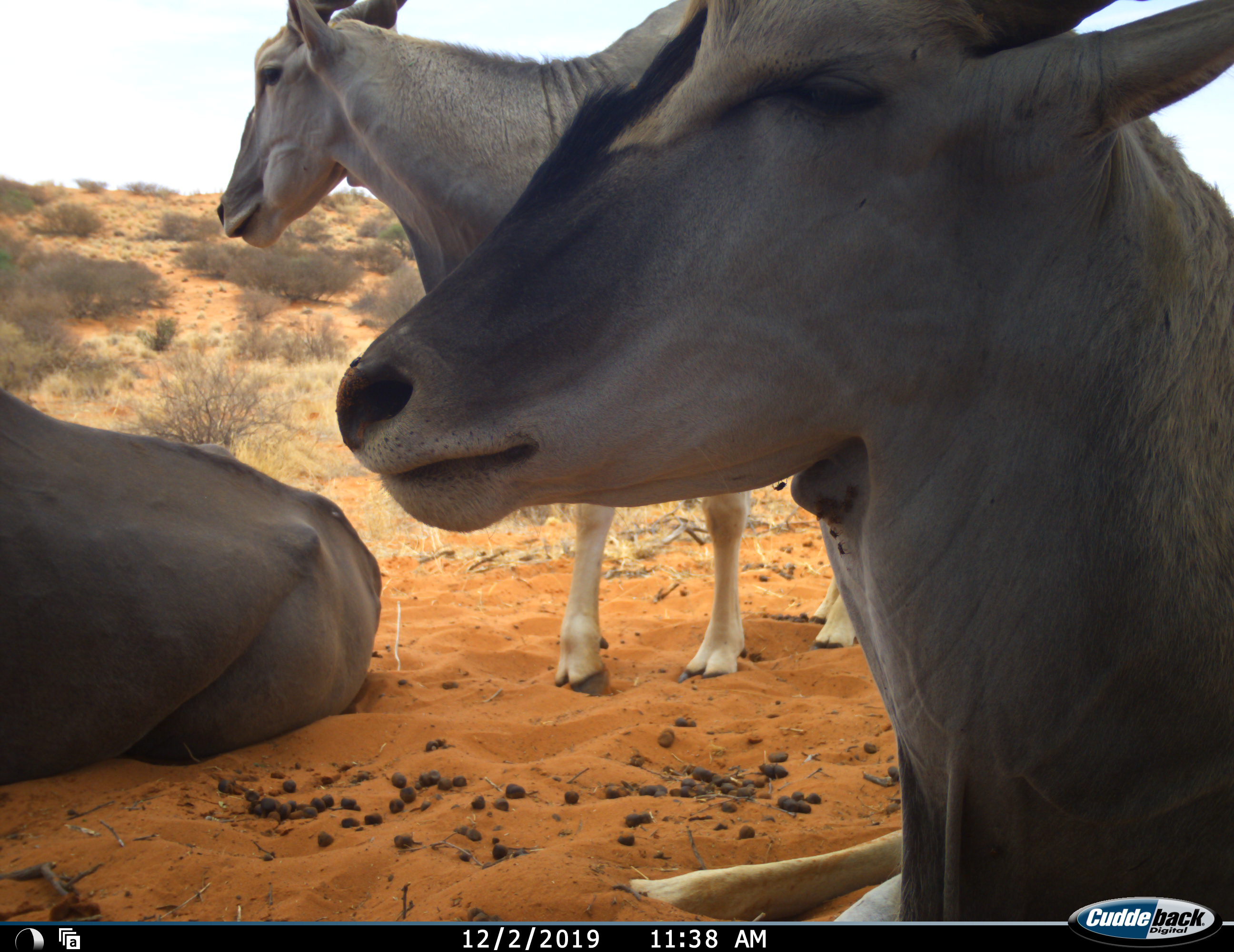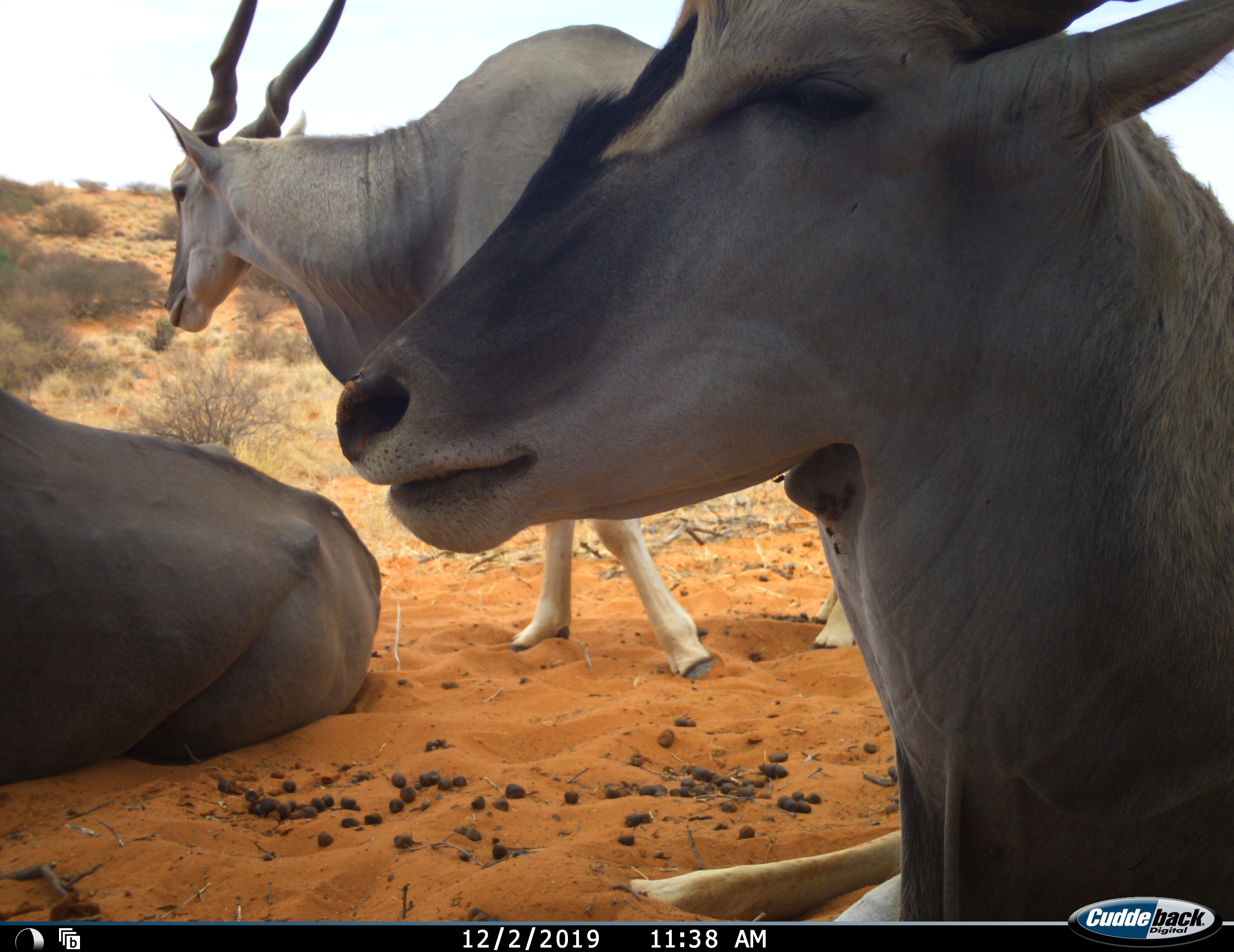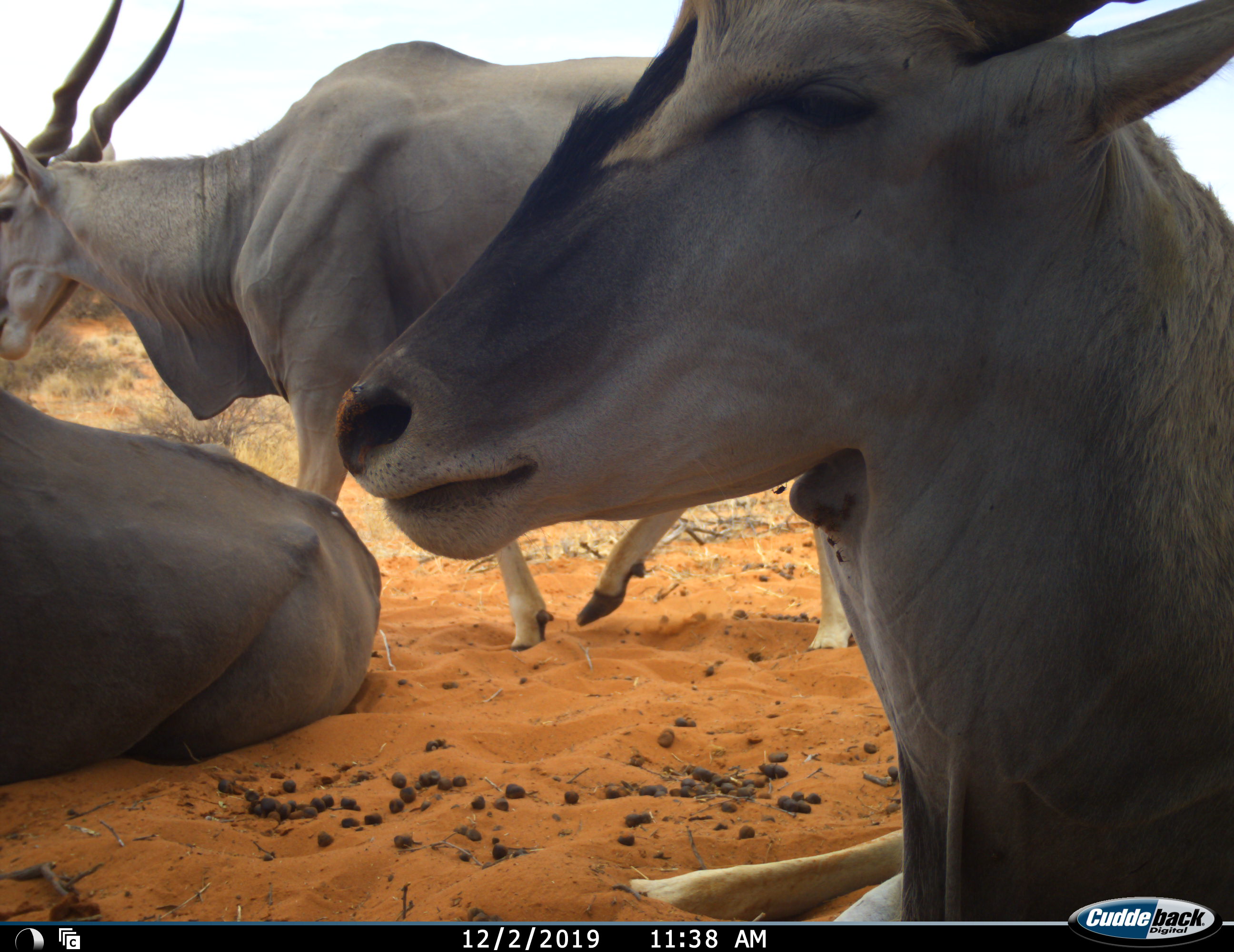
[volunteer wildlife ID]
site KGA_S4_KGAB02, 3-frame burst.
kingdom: Animalia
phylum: Chordata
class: Mammalia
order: Artiodactyla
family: Bovidae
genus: Tragelaphus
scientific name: Tragelaphus oryx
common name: eland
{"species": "eland (Tragelaphus oryx)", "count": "3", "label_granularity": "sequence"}